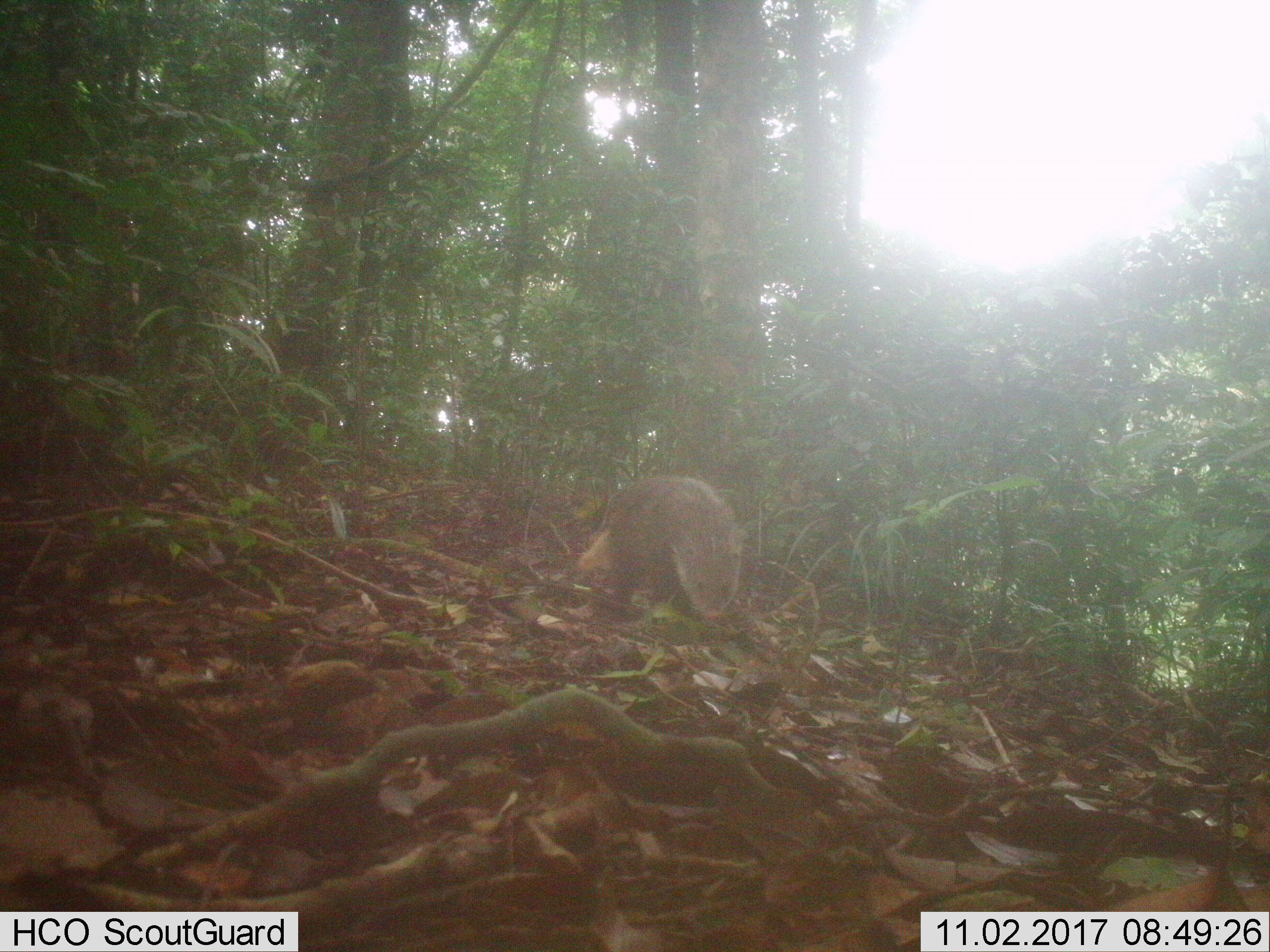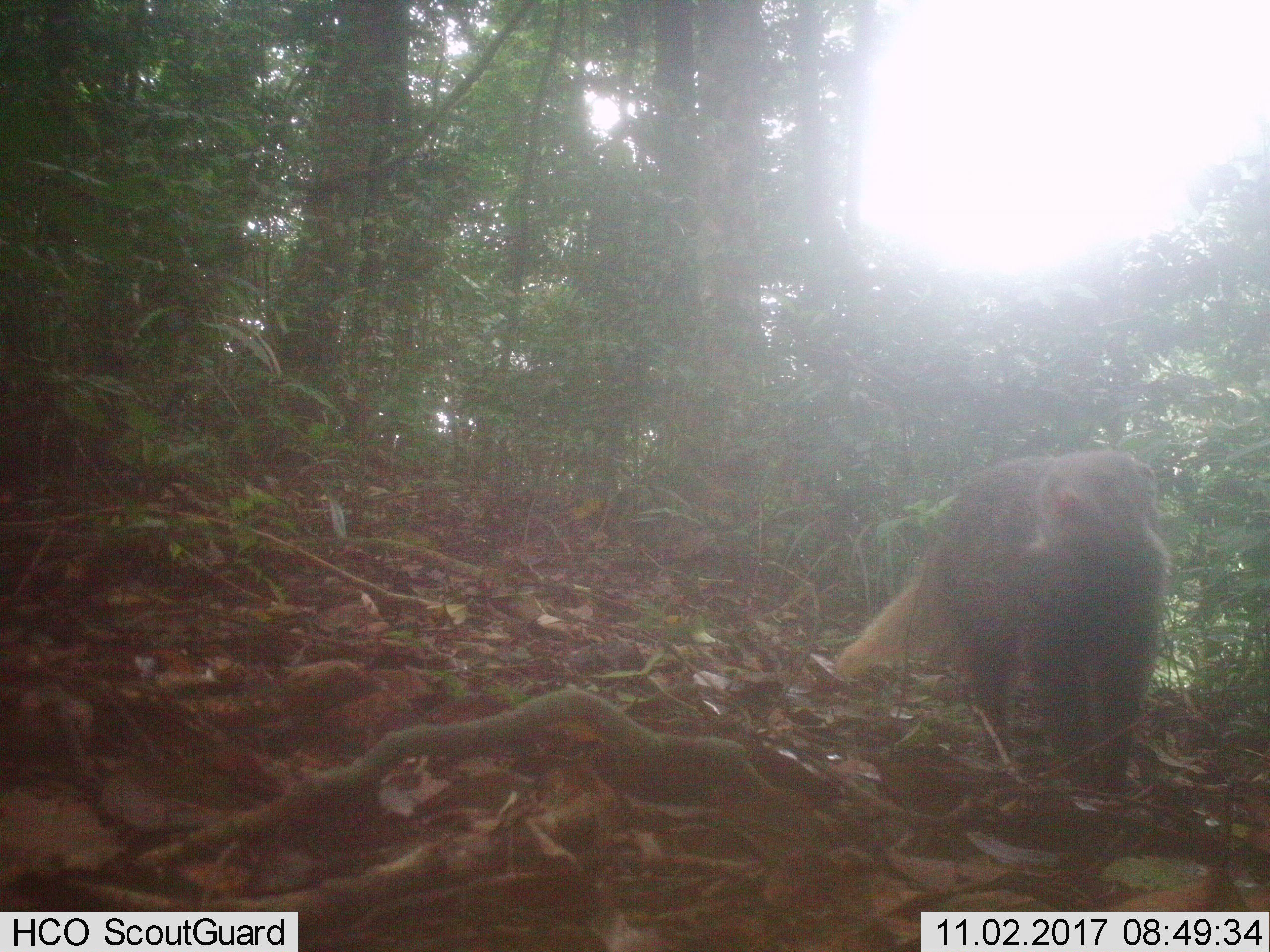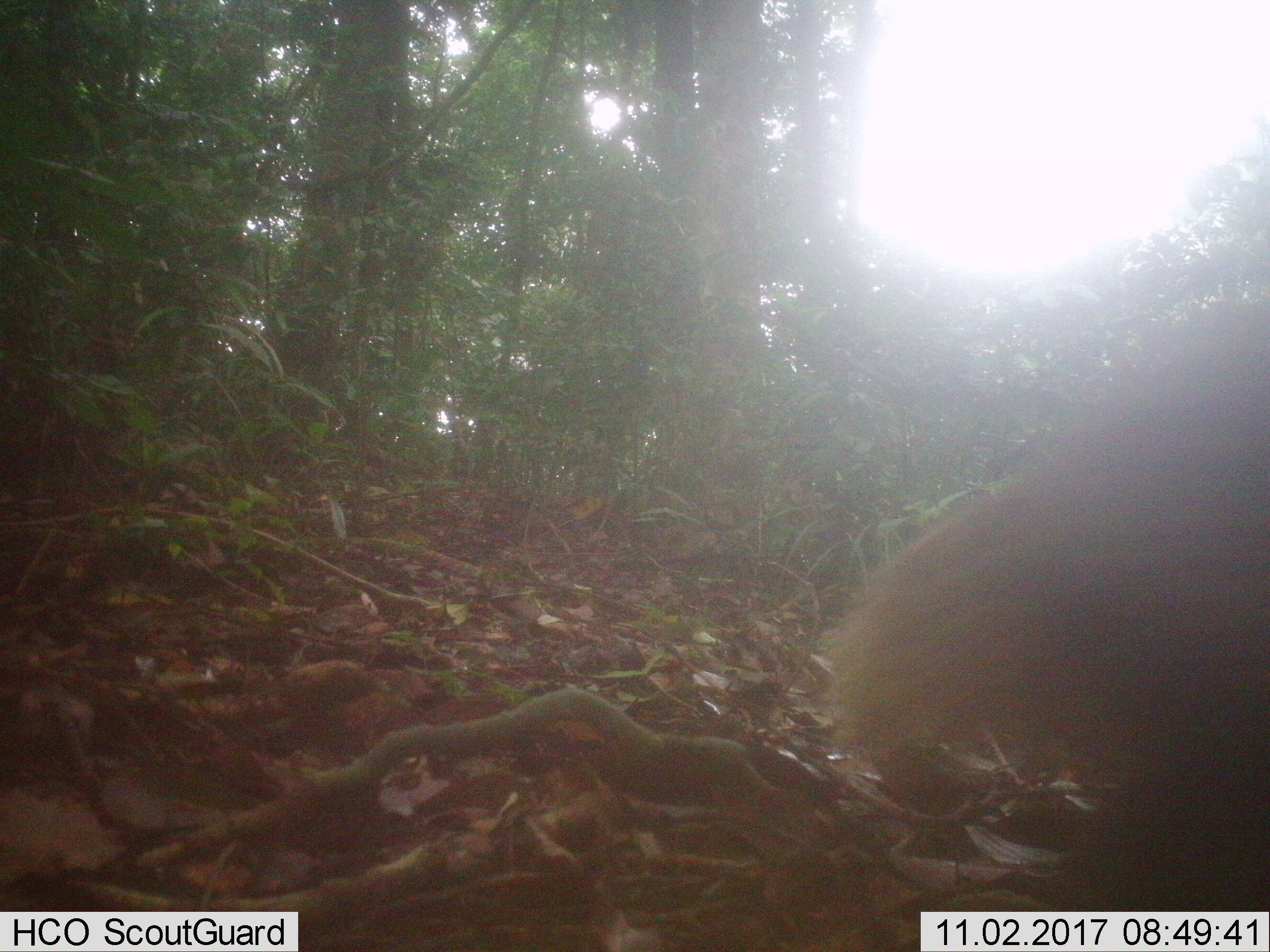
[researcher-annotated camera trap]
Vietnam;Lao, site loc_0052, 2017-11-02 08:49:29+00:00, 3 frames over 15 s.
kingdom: Animalia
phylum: Chordata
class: Mammalia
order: Carnivora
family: Herpestidae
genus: Urva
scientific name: Urva urva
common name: crab-eating mongoose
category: crab eating mongoose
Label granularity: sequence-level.